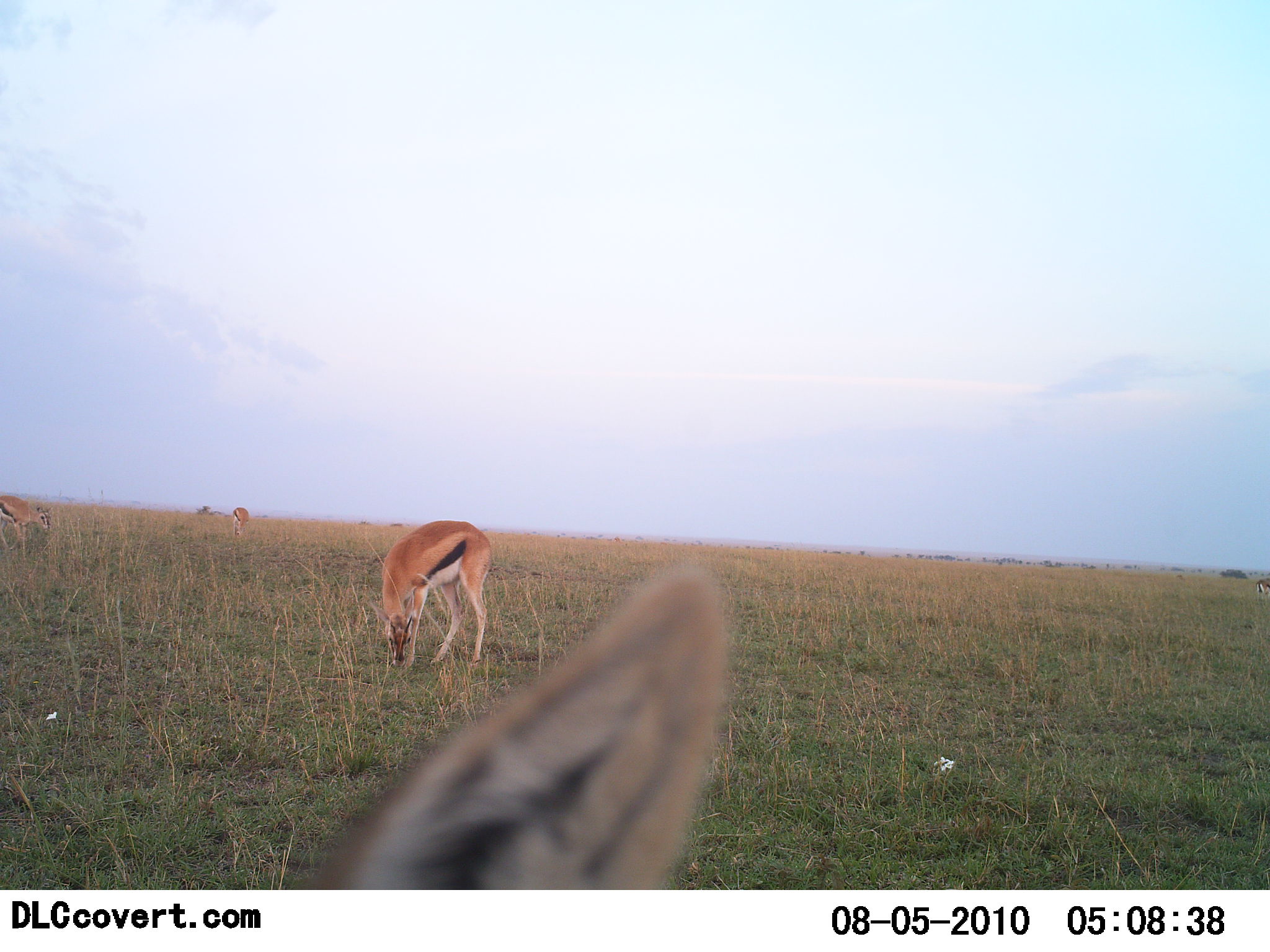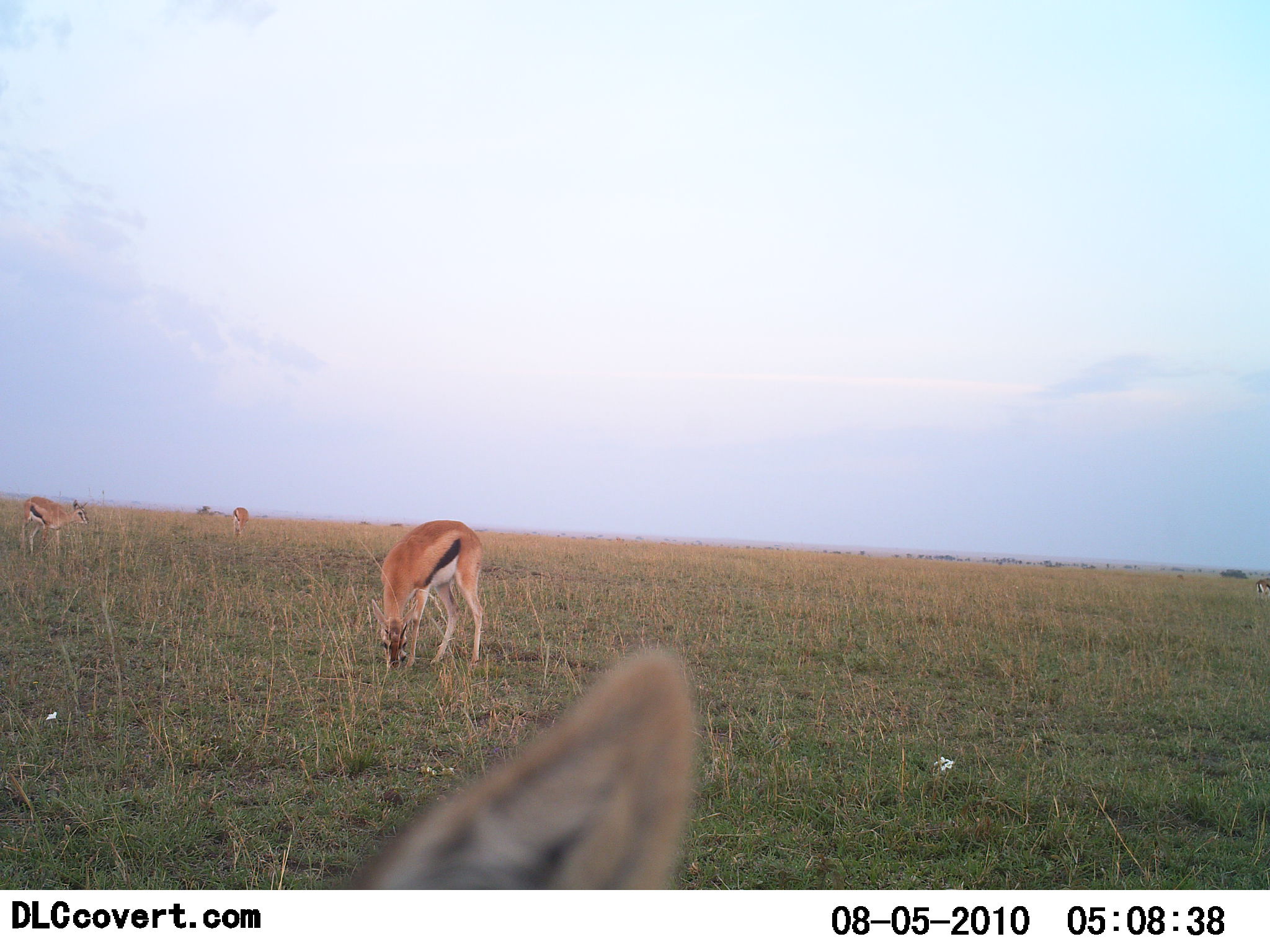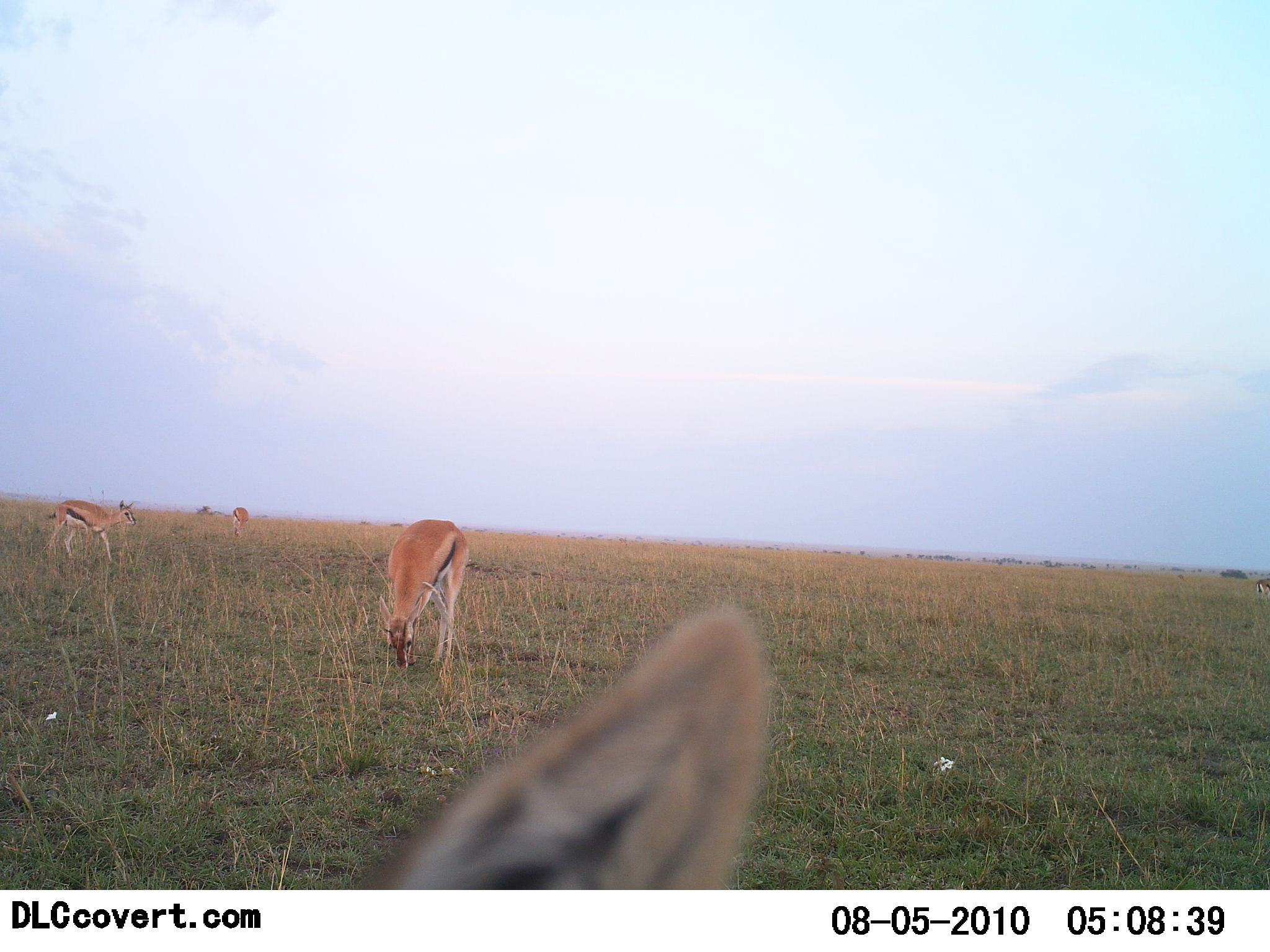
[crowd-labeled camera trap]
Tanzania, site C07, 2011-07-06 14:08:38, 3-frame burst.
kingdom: Animalia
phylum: Chordata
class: Mammalia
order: Artiodactyla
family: Bovidae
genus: Eudorcas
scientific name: Eudorcas thomsonii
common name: thomson's gazelle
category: gazellethomsons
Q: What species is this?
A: Gazellethomsons (thomson's gazelle) (Eudorcas thomsonii).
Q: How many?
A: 4.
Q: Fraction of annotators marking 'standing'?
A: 75%.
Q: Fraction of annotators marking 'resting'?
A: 8%.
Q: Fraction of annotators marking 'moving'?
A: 42%.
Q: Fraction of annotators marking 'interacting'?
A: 0%.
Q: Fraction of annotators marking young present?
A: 0%.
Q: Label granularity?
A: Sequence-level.